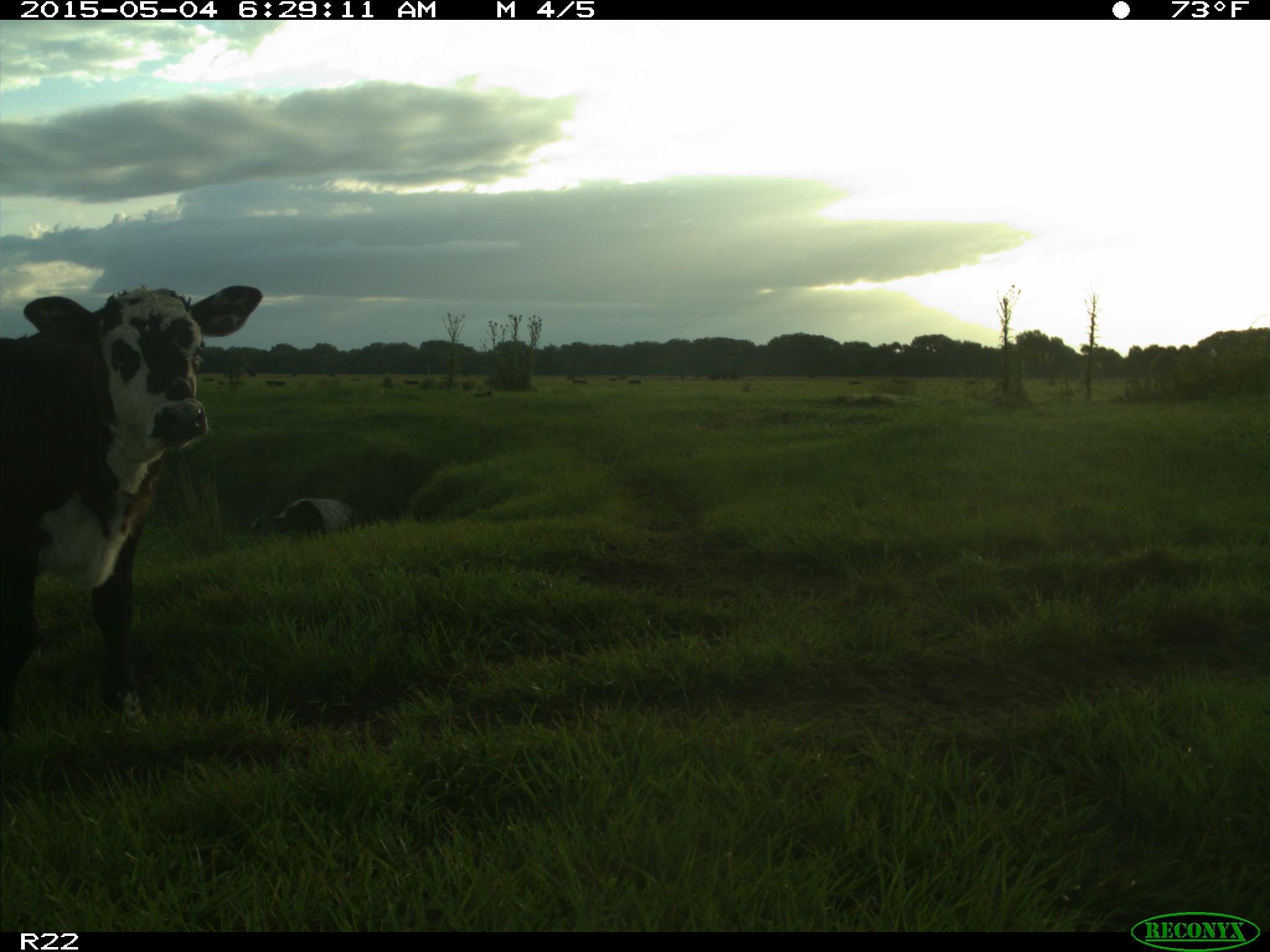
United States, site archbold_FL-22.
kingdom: Animalia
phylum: Chordata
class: Mammalia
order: Artiodactyla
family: Bovidae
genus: Bos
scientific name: Bos taurus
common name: domestic cow